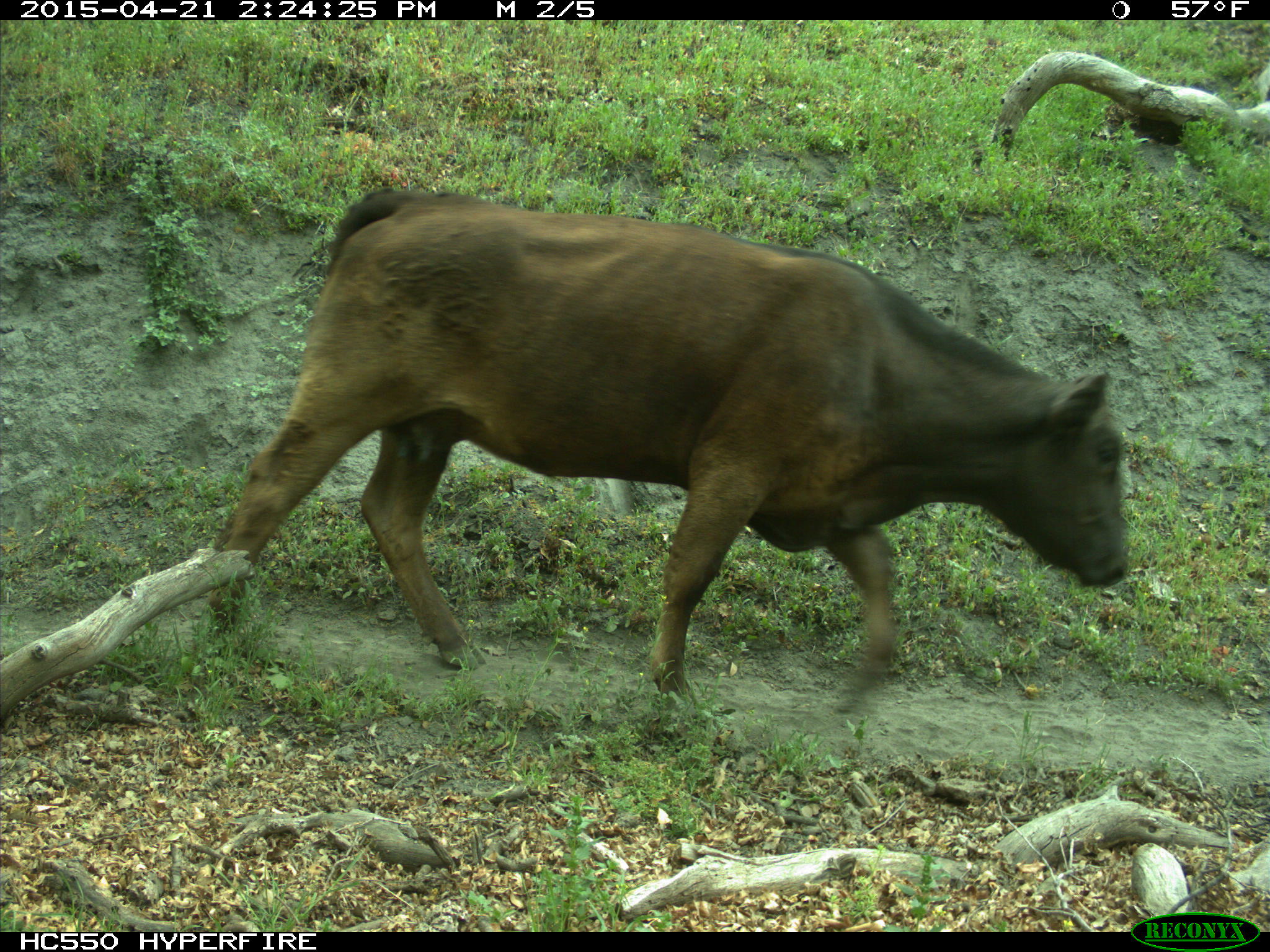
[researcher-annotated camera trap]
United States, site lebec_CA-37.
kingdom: Animalia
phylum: Chordata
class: Mammalia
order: Artiodactyla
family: Bovidae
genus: Bos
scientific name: Bos taurus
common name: domestic cow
Bos taurus (domestic cow).